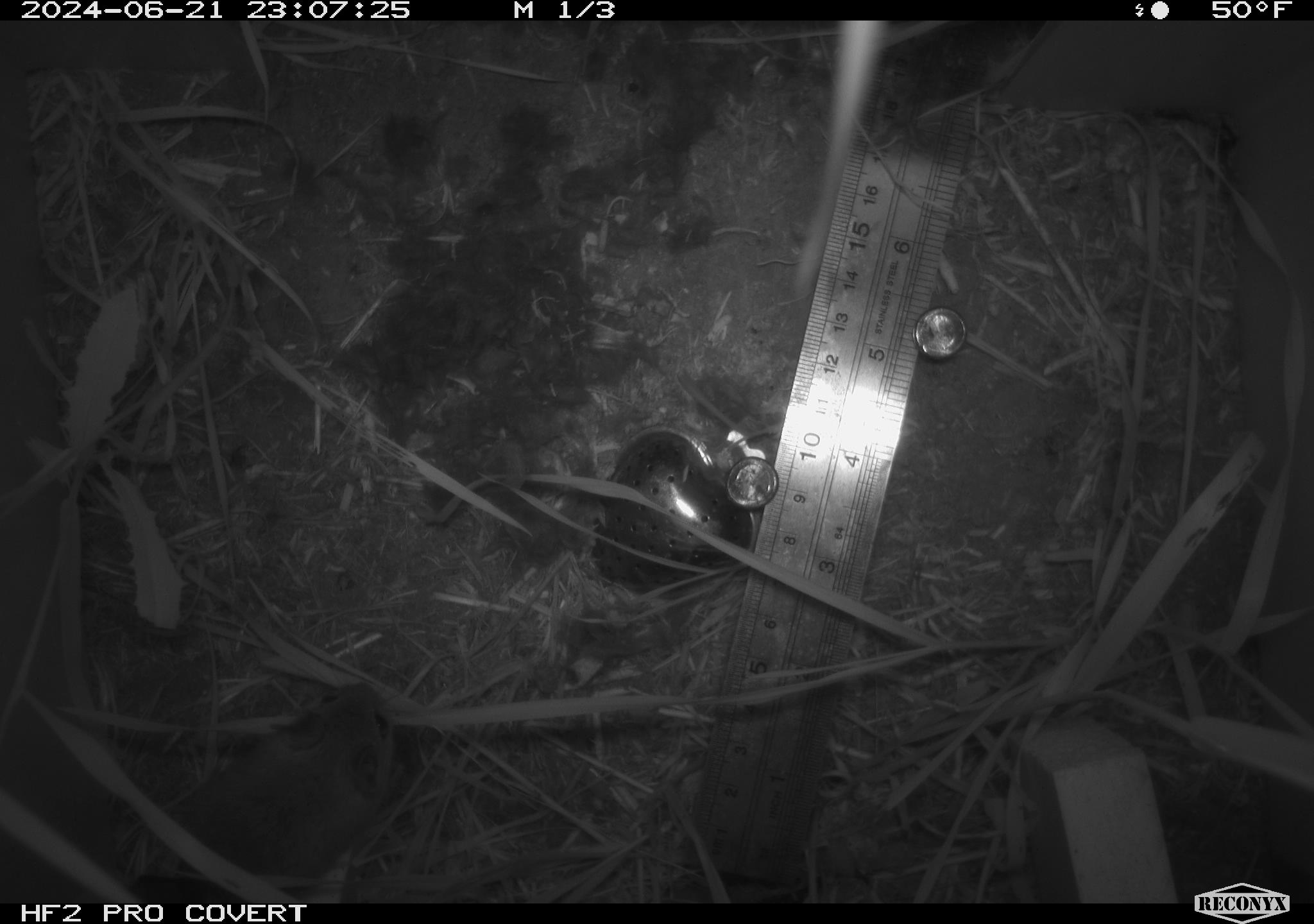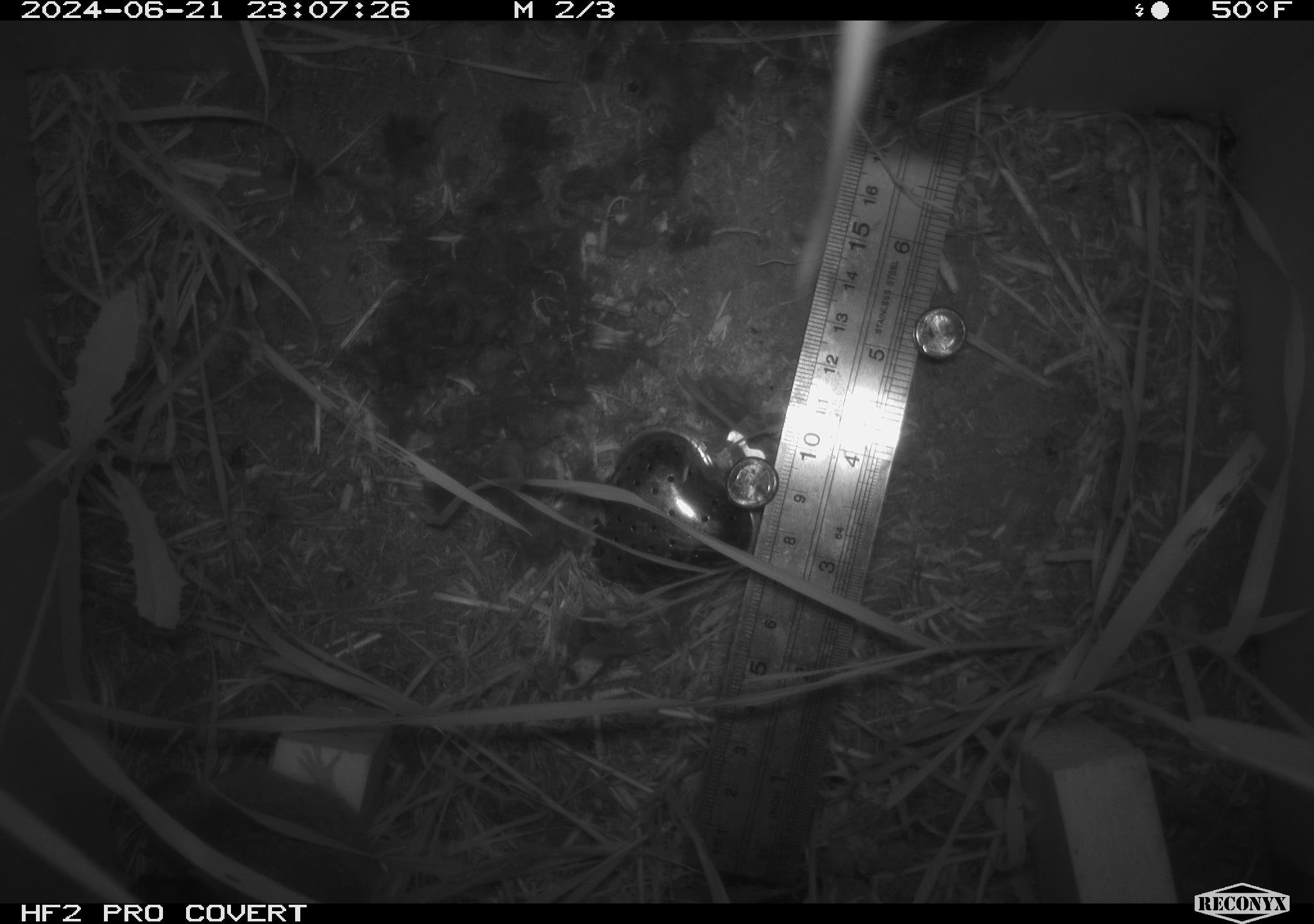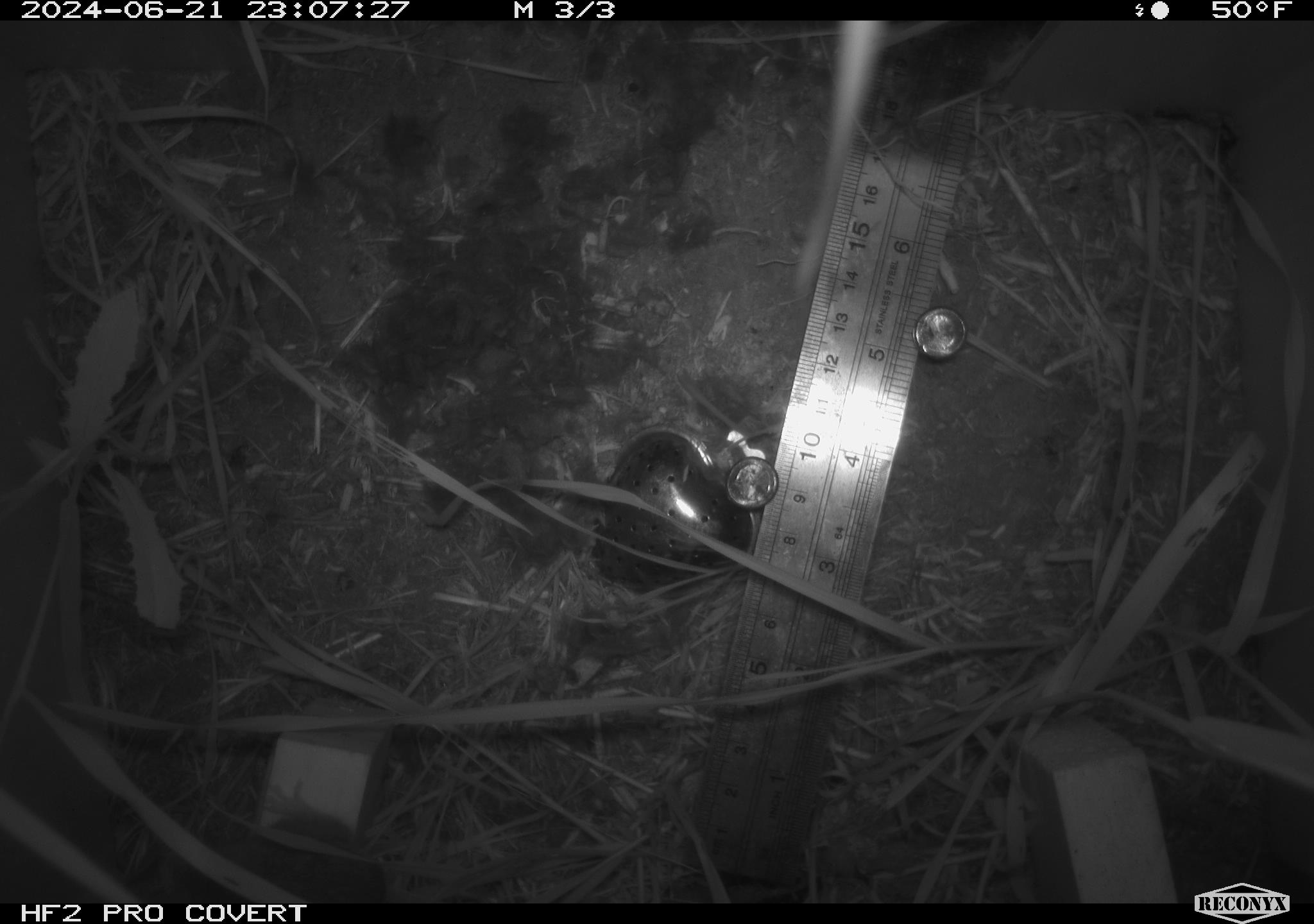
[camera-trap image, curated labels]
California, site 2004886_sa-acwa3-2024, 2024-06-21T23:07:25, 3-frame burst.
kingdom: Animalia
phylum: Chordata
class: Mammalia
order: Rodentia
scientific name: Rodentia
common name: mouse species